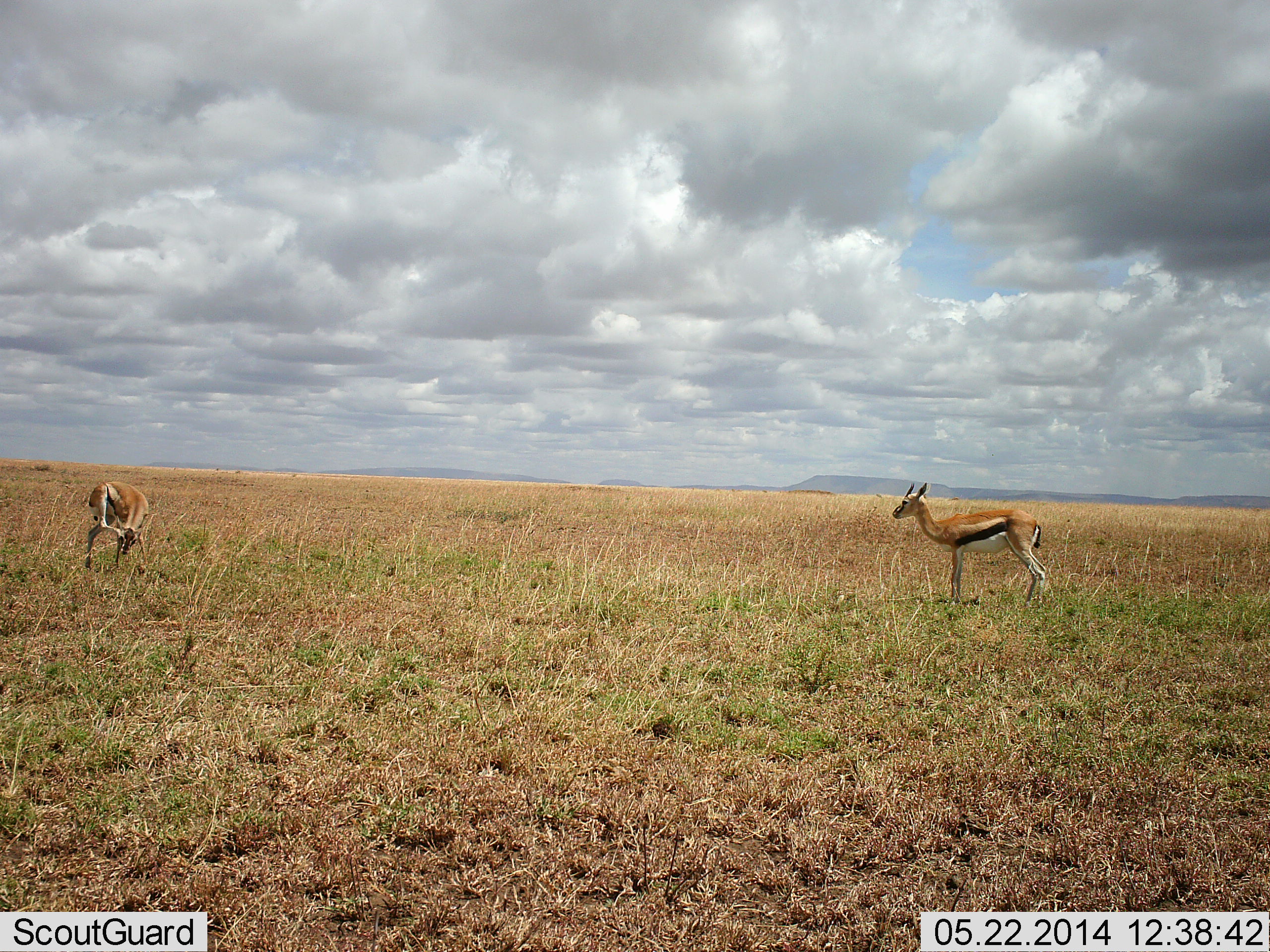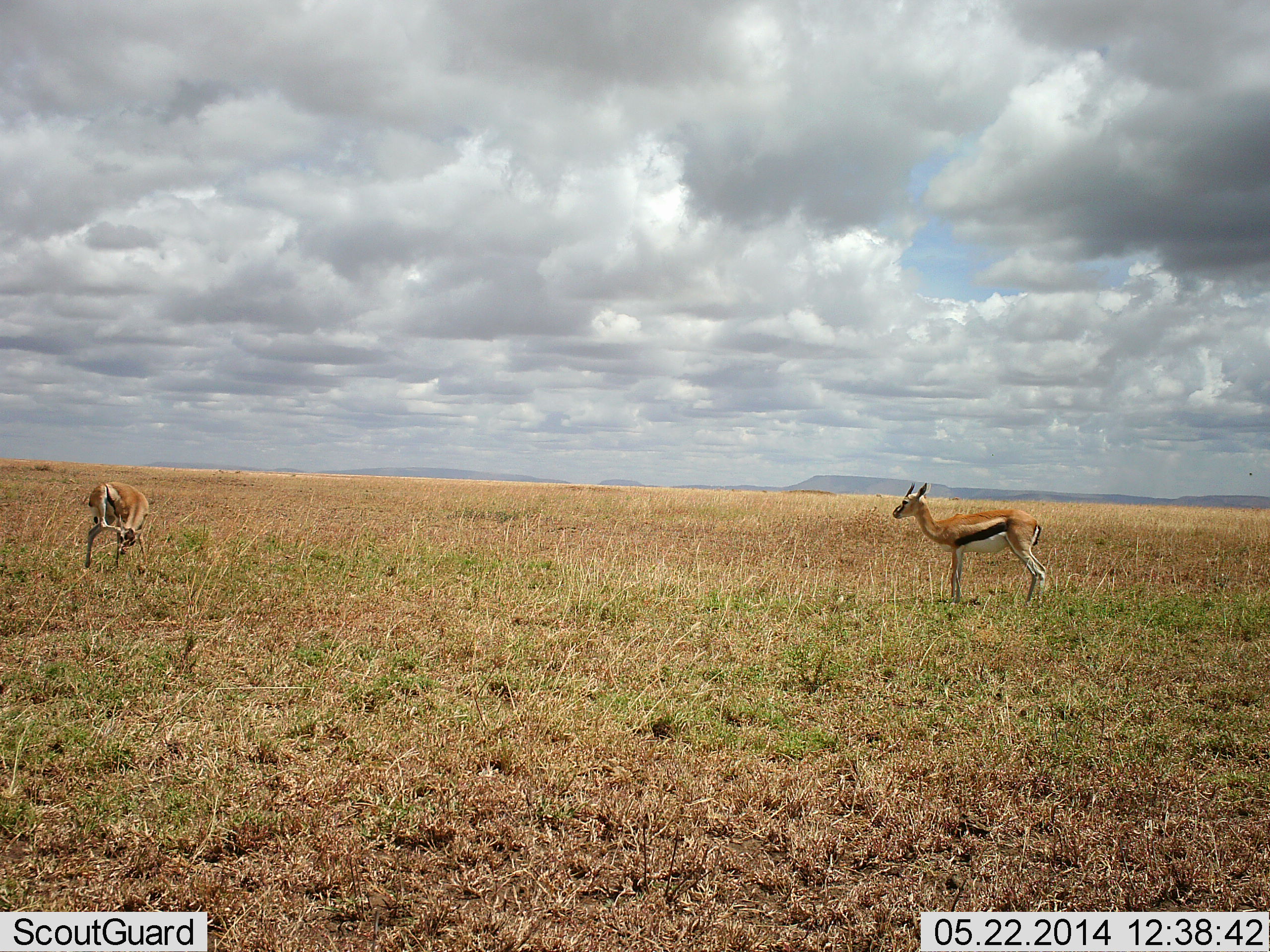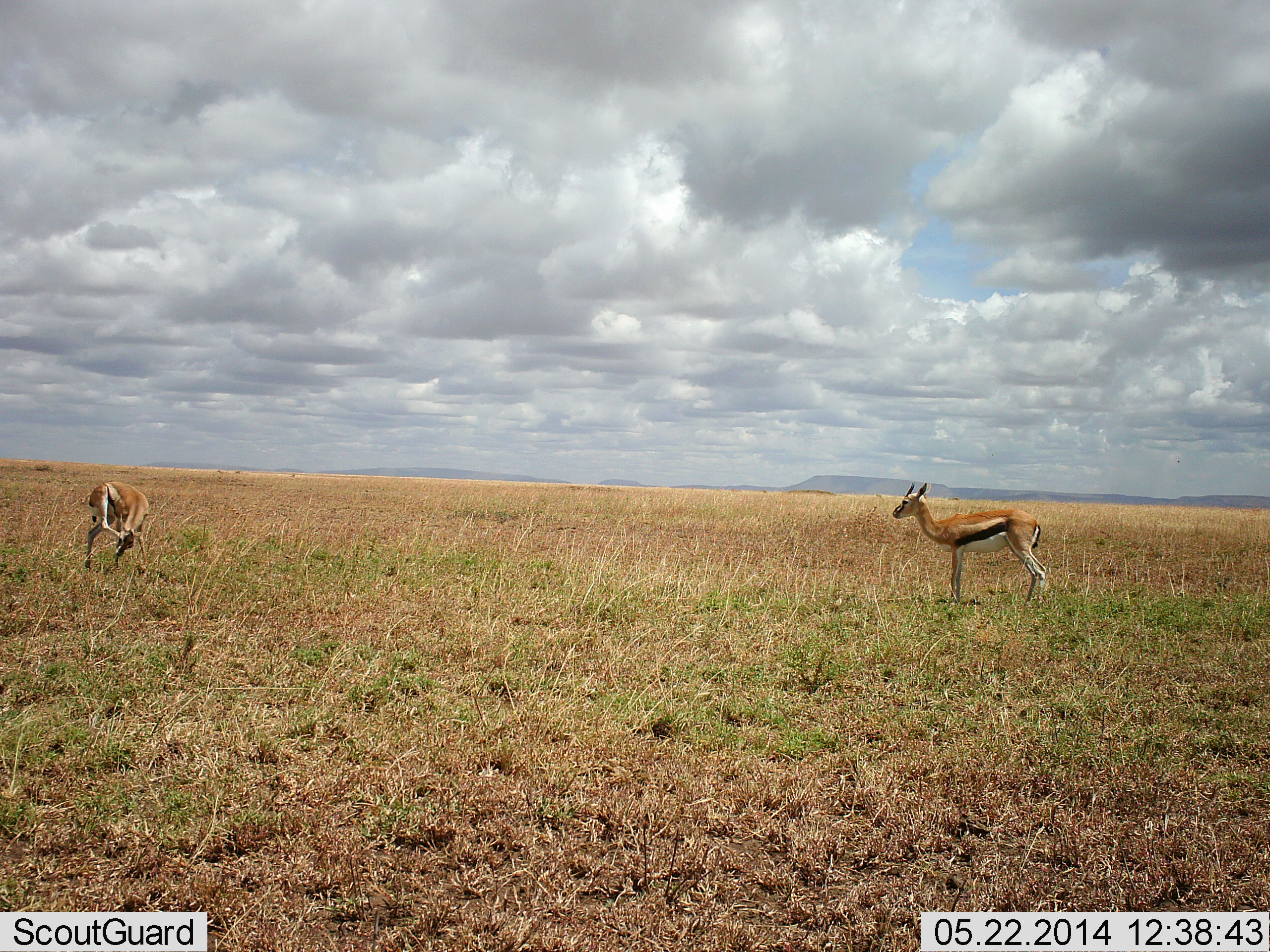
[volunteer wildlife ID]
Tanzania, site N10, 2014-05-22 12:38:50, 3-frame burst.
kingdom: Animalia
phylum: Chordata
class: Mammalia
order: Artiodactyla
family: Bovidae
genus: Eudorcas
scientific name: Eudorcas thomsonii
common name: thomson's gazelle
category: gazellethomsons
Gazellethomsons (thomson's gazelle) (Eudorcas thomsonii), count 2. Behavior (volunteer vote fractions): standing 100%, resting 0%, moving 0%, interacting 0%. Young present (vote fraction): 0%. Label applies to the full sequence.